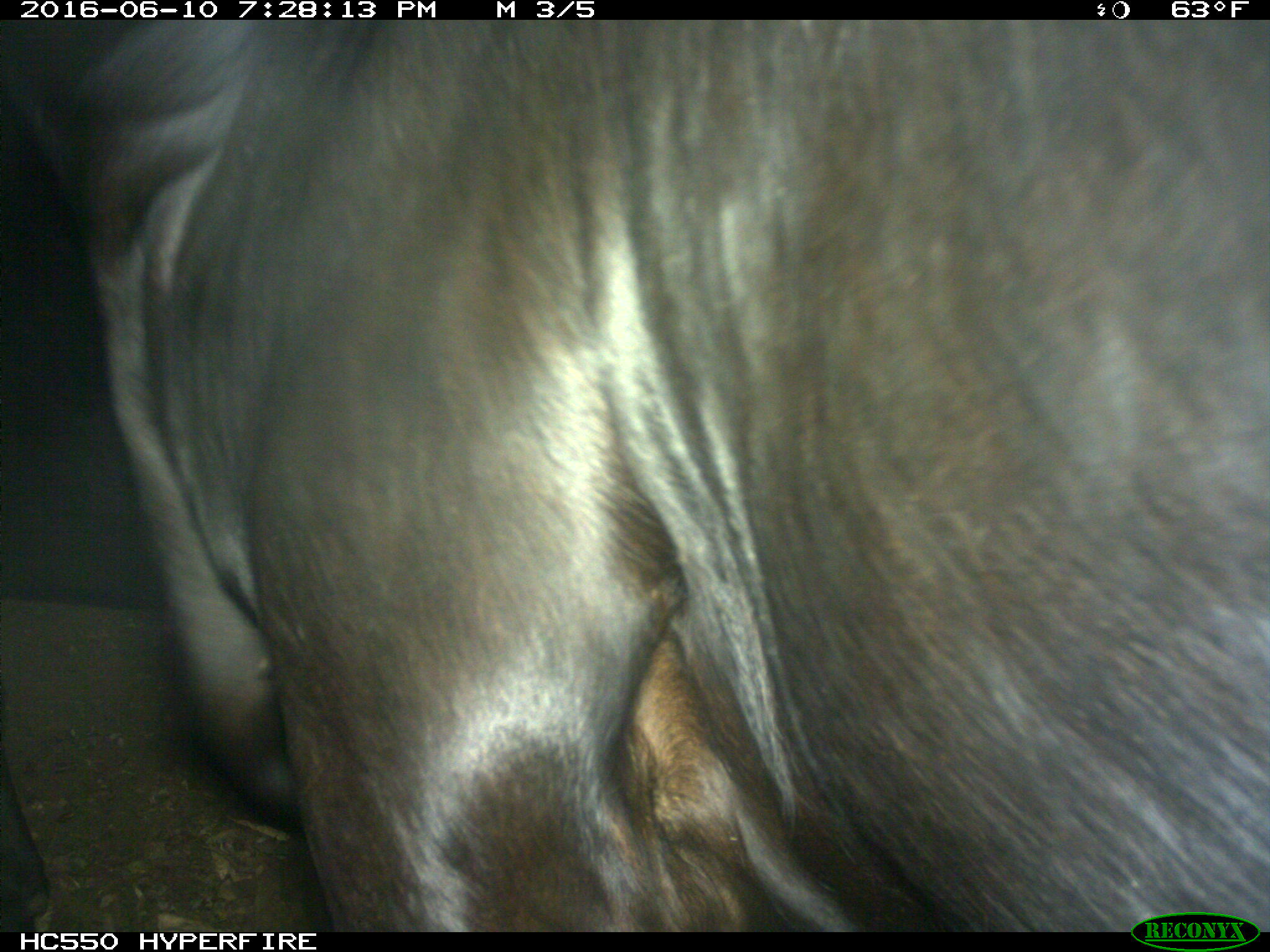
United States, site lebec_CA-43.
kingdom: Animalia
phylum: Chordata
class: Mammalia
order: Artiodactyla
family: Bovidae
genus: Bos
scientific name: Bos taurus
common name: domestic cow